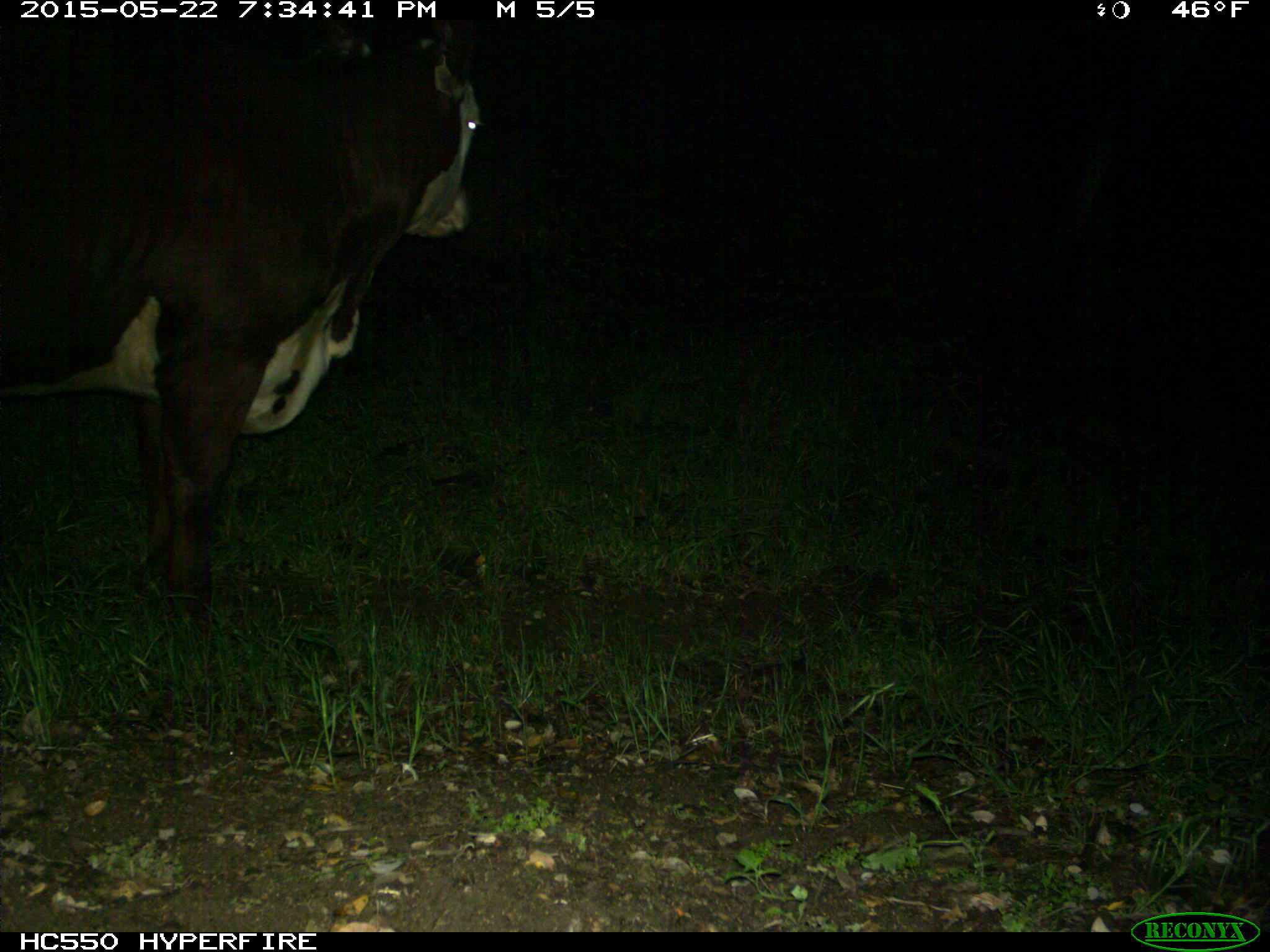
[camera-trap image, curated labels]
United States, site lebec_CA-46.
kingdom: Animalia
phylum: Chordata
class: Mammalia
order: Artiodactyla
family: Bovidae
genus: Bos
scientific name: Bos taurus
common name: domestic cow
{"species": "Bos taurus (domestic cow)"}